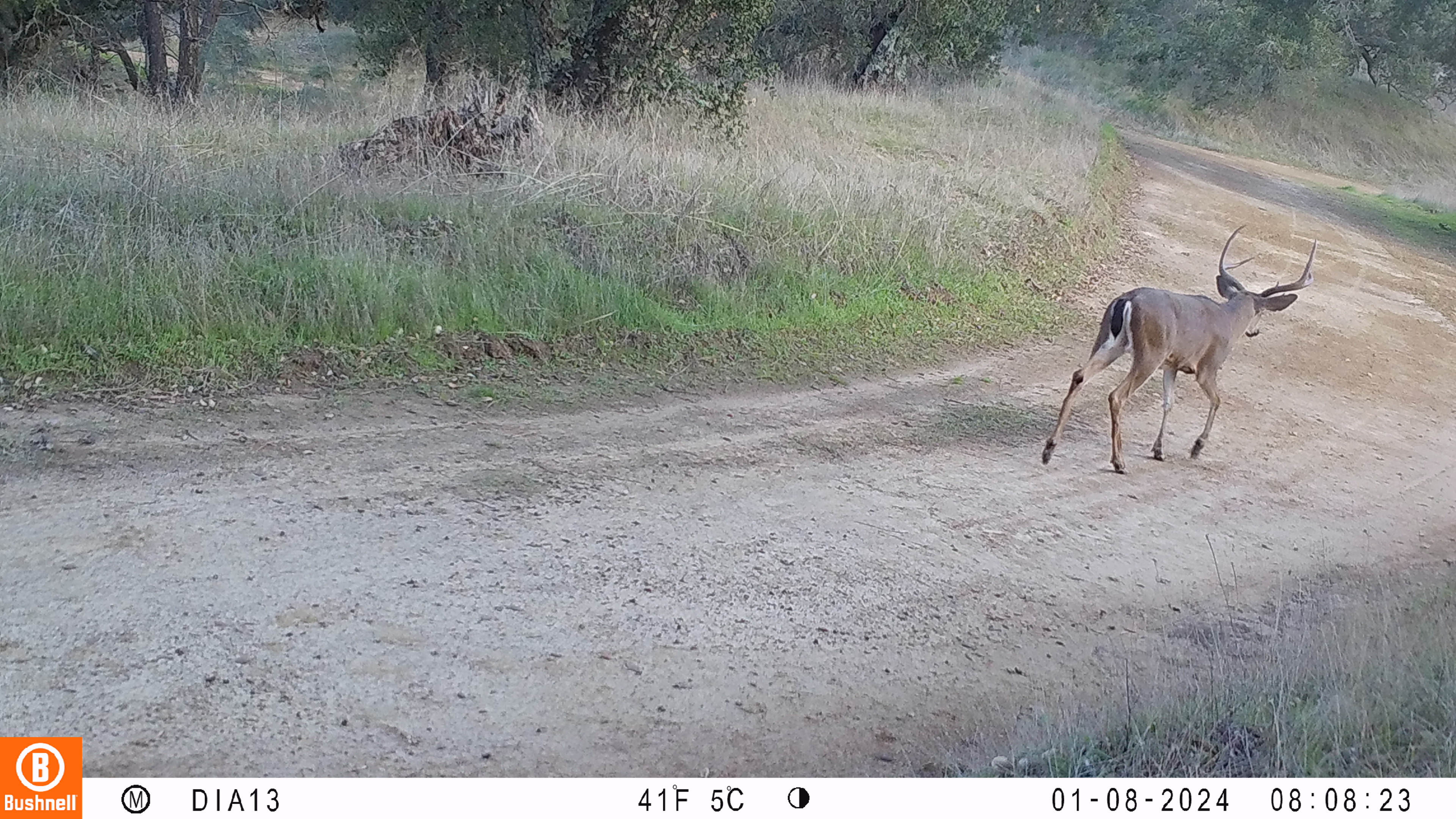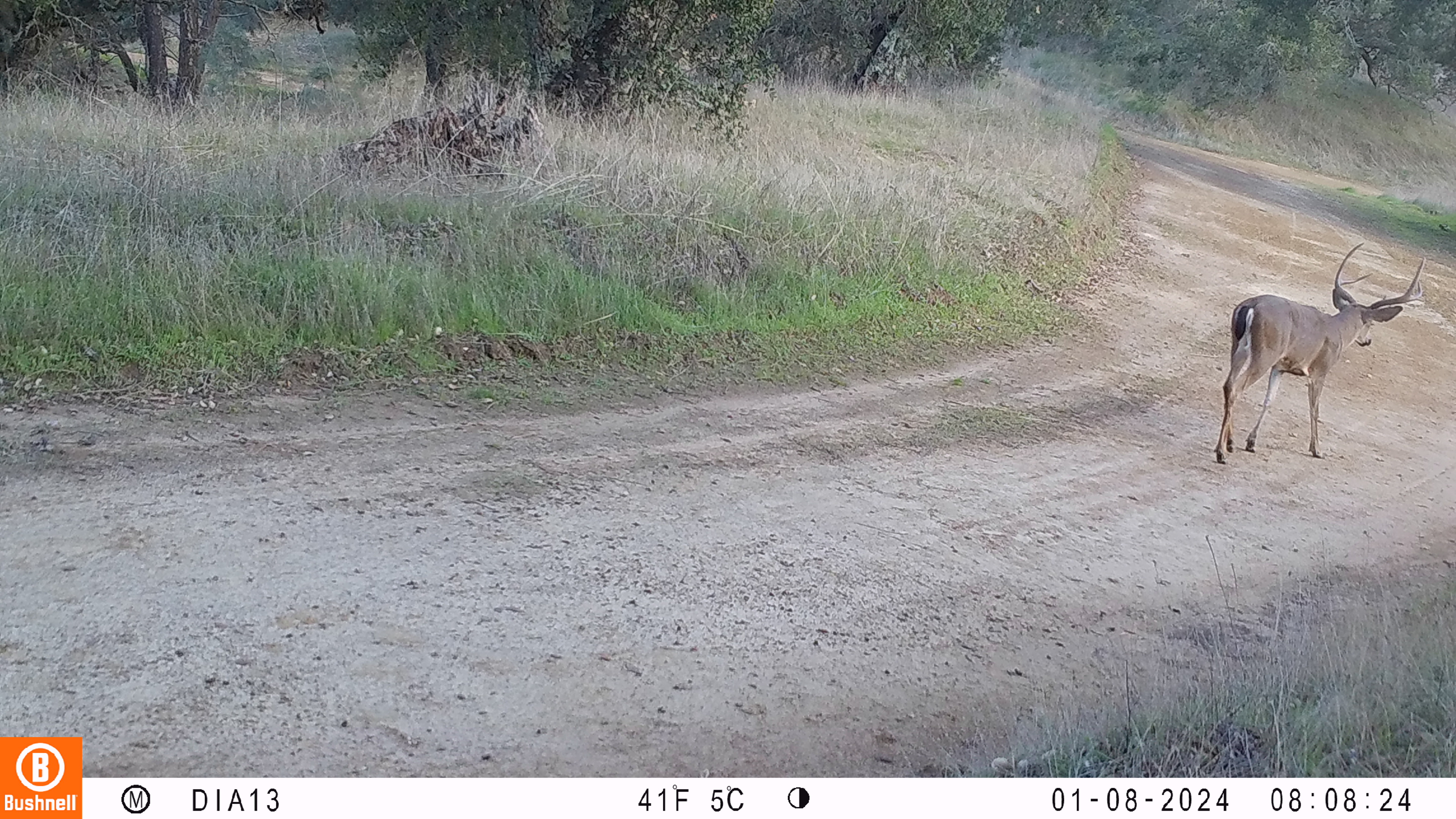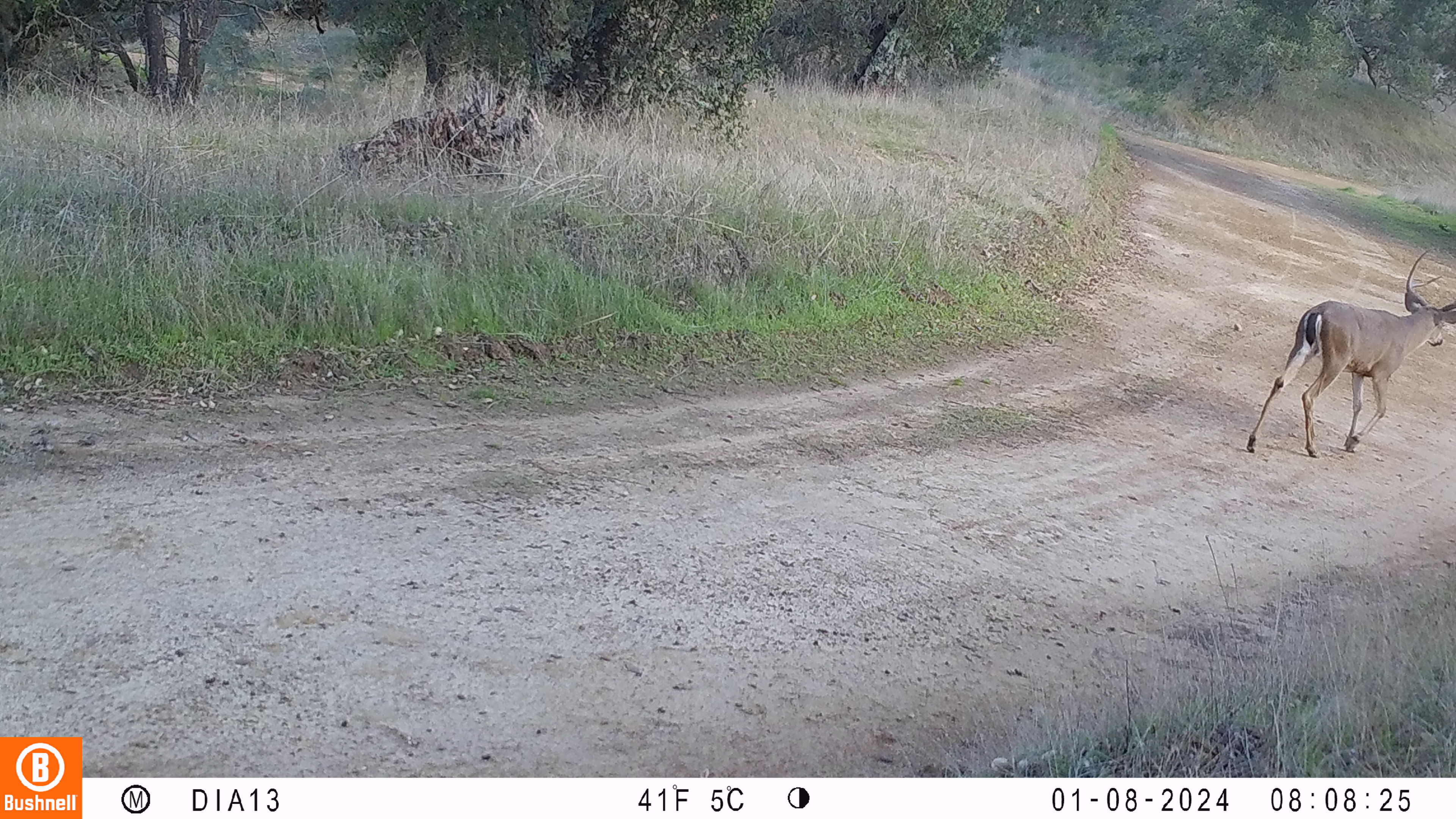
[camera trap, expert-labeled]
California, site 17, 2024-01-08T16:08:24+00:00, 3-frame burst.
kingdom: Animalia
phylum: Chordata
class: Mammalia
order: Artiodactyla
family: Cervidae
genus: Odocoileus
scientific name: Odocoileus hemionus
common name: mule deer